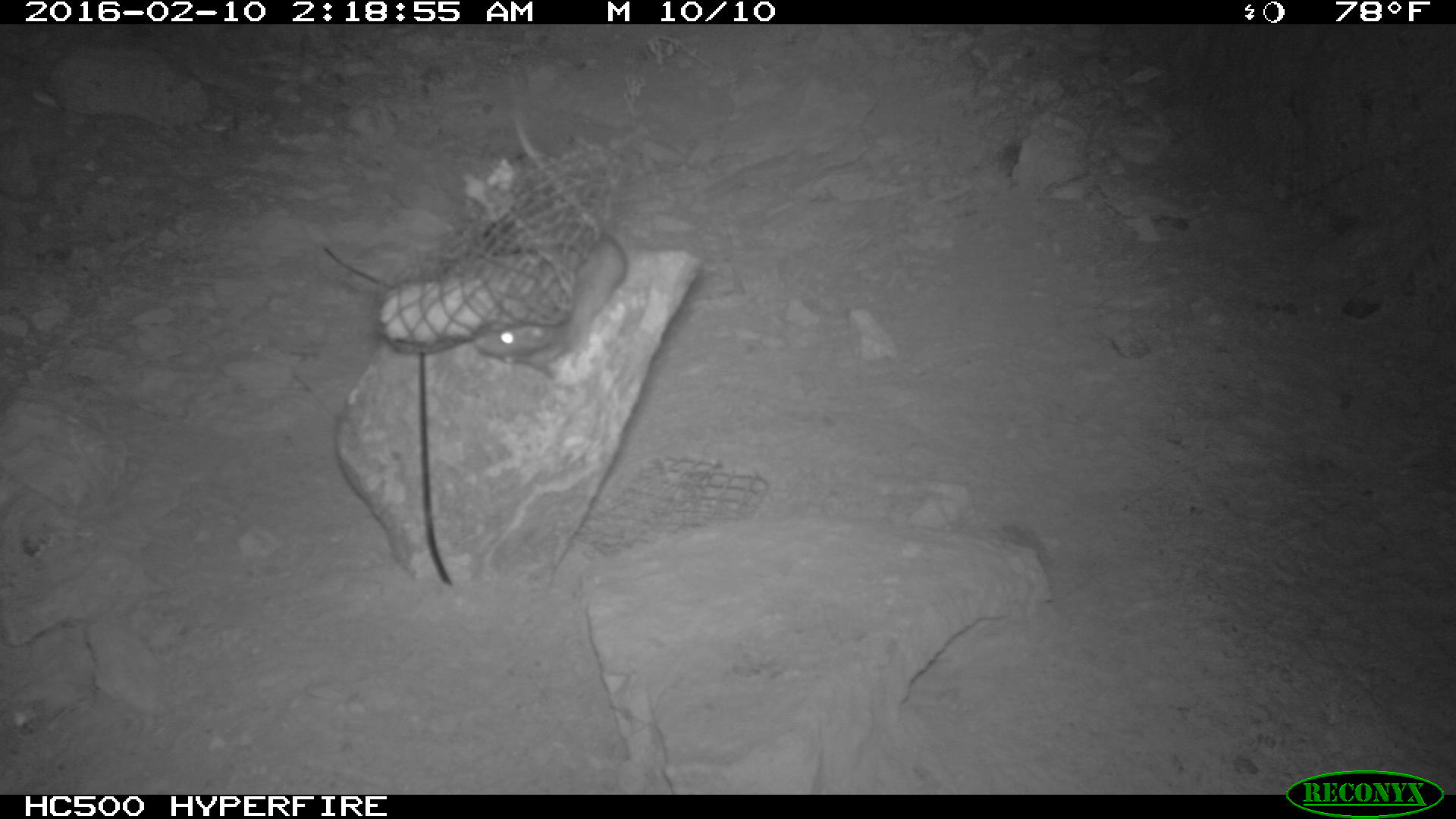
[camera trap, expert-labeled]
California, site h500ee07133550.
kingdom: Animalia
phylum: Chordata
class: Mammalia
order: Rodentia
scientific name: Rodentia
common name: rodent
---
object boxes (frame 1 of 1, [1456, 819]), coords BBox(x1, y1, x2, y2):
rodent: BBox(475, 119, 626, 378)